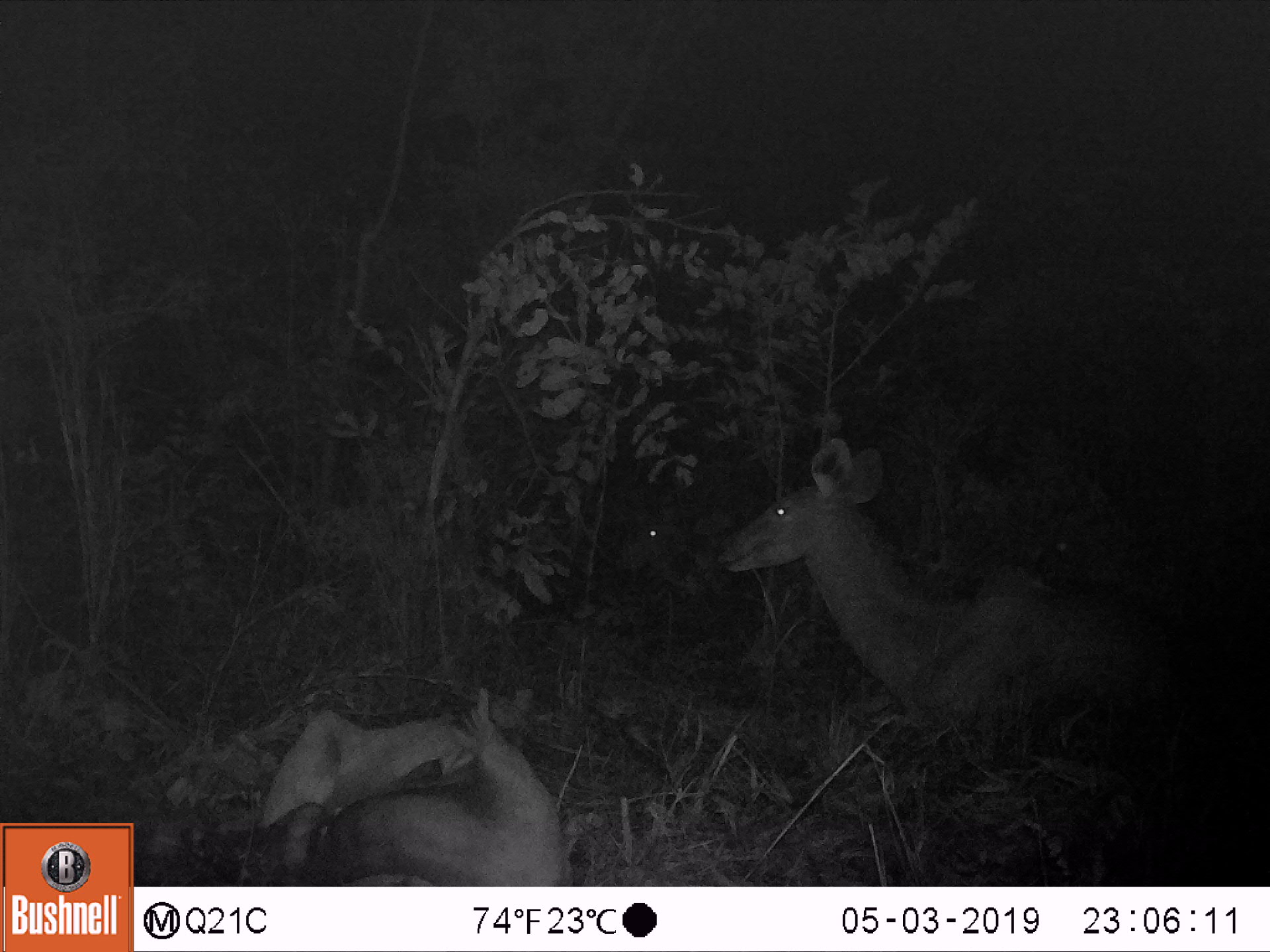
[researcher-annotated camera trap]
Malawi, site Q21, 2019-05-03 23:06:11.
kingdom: Animalia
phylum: Chordata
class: Mammalia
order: Artiodactyla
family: Bovidae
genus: Tragelaphus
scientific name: Tragelaphus strepsiceros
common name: greater kudu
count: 3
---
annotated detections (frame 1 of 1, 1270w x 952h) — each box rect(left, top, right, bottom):
greater kudu: rect(712, 432, 1199, 751); rect(241, 677, 582, 883); rect(590, 485, 705, 598)